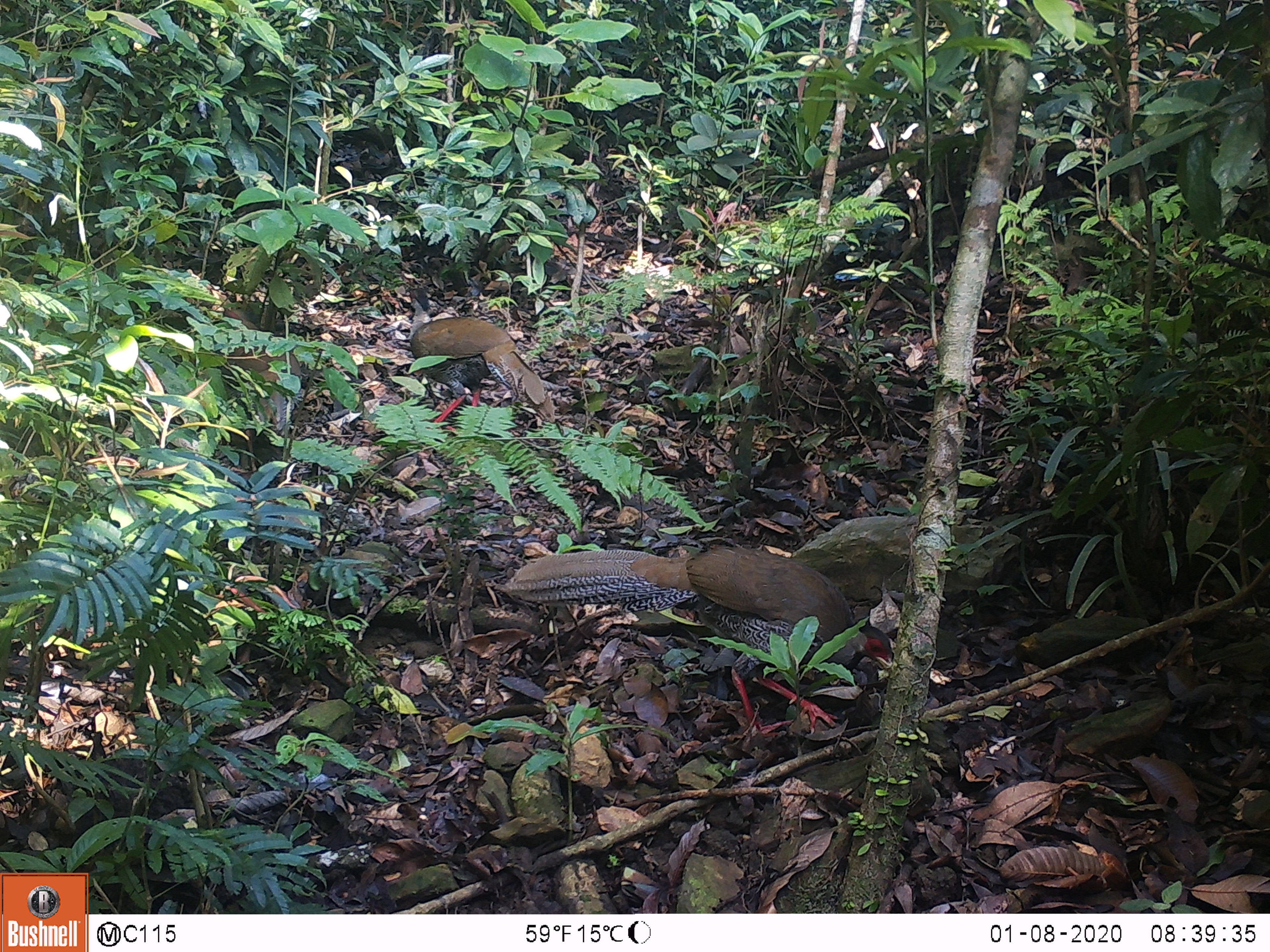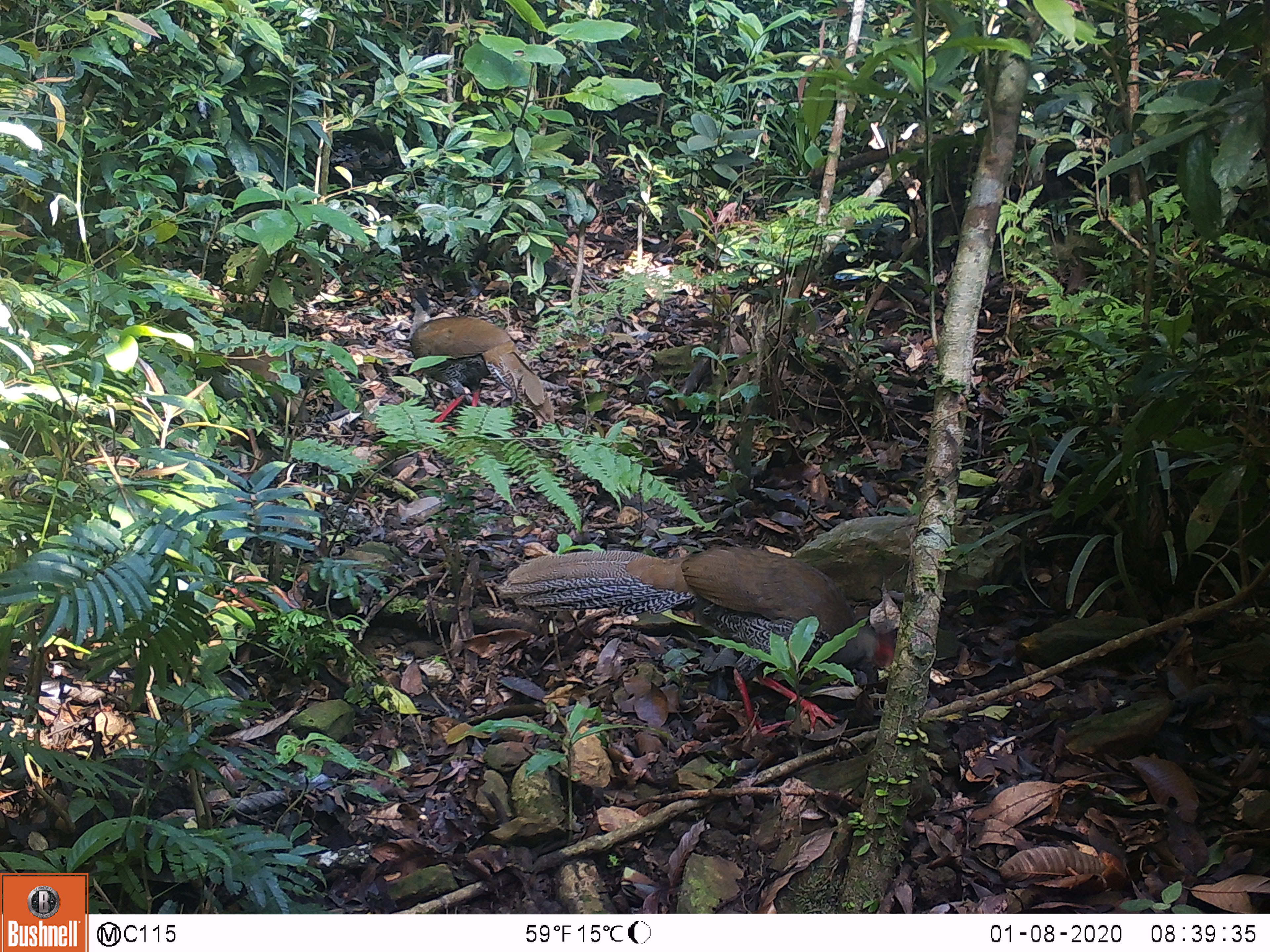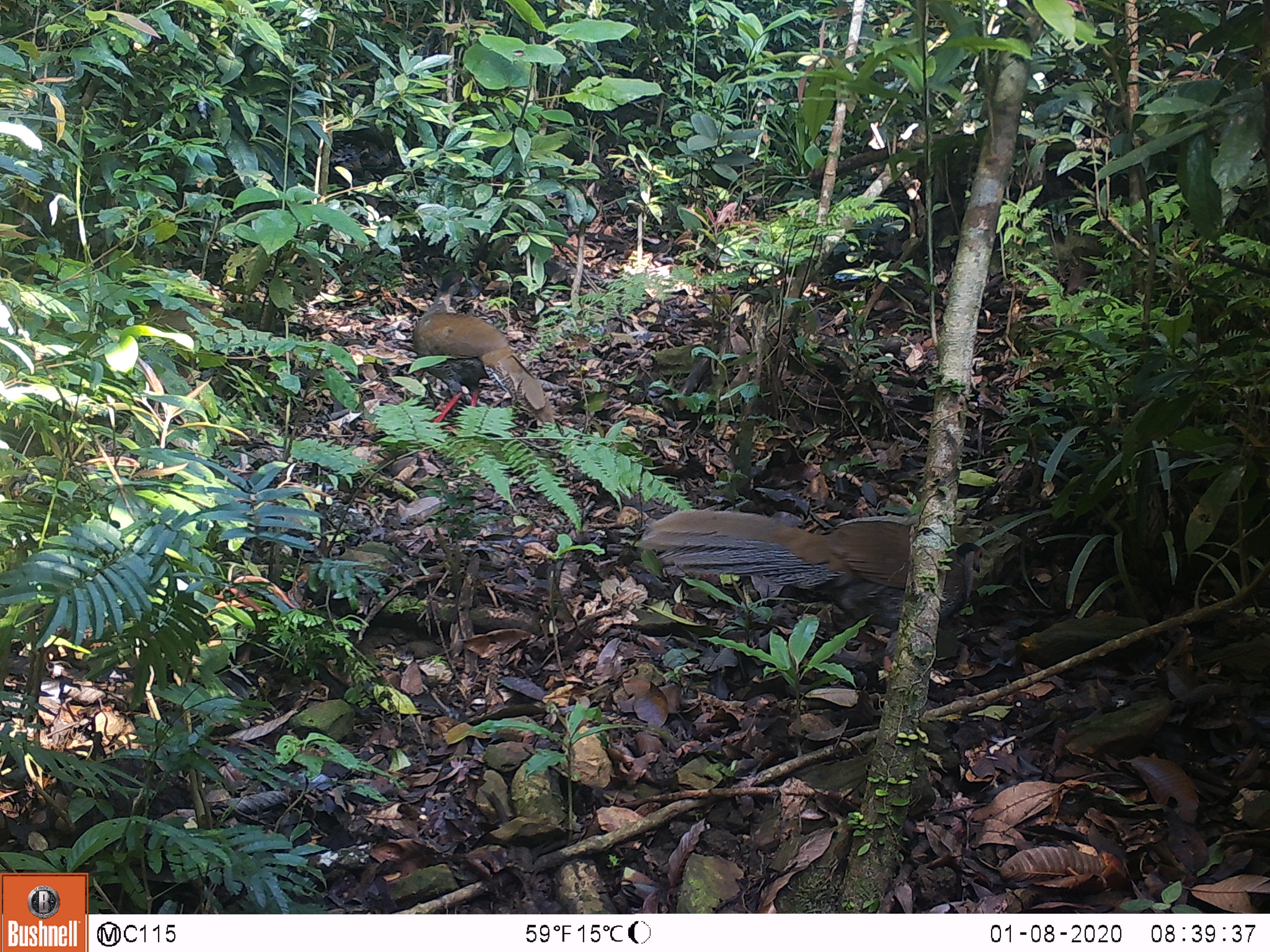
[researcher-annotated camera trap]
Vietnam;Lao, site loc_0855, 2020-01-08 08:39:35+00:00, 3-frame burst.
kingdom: Animalia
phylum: Chordata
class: Aves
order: Galliformes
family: Phasianidae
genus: Lophura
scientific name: Lophura nycthemera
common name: silver pheasant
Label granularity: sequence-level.